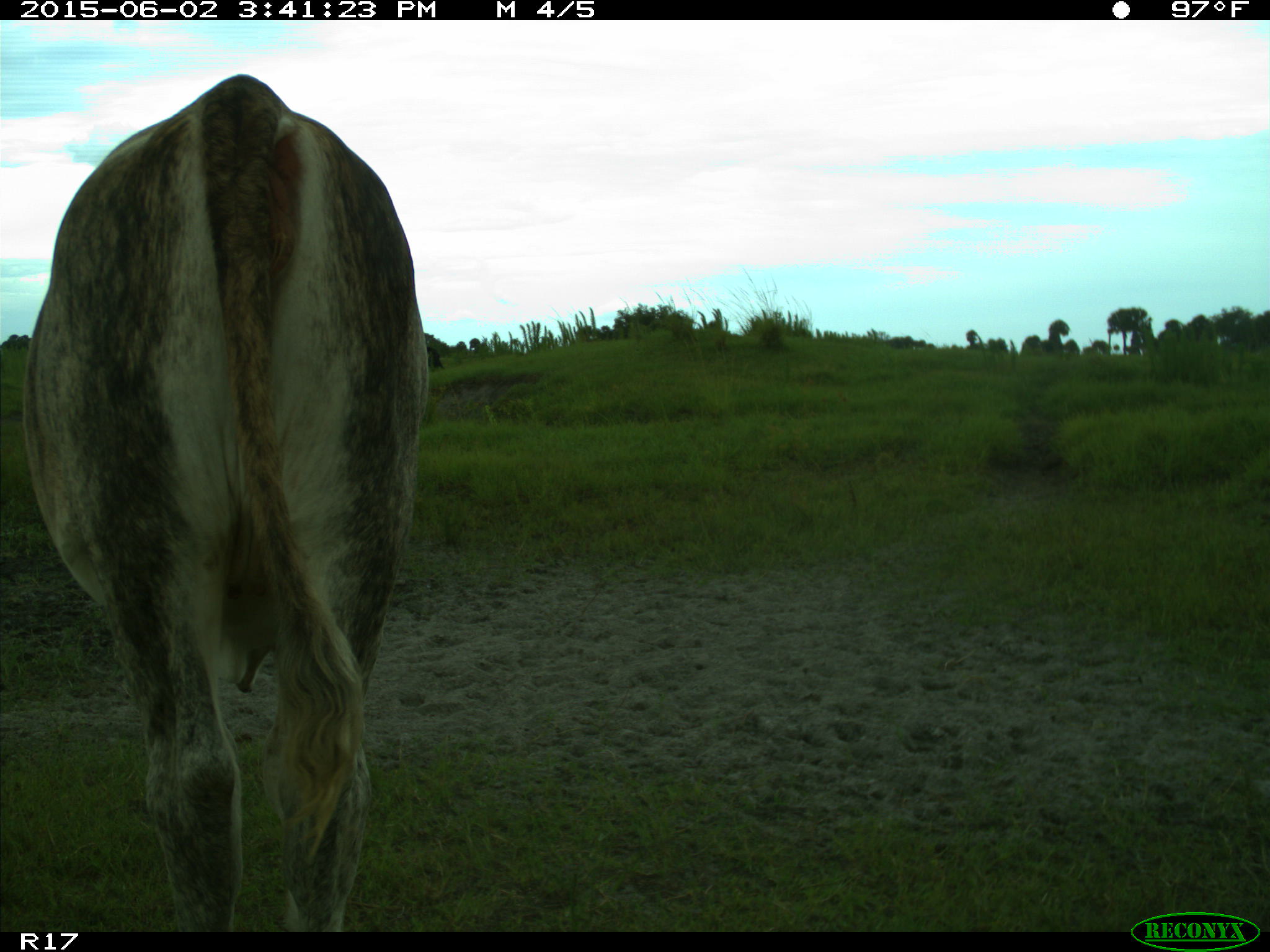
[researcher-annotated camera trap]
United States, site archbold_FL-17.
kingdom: Animalia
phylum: Chordata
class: Mammalia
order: Artiodactyla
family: Bovidae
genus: Bos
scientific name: Bos taurus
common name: domestic cow